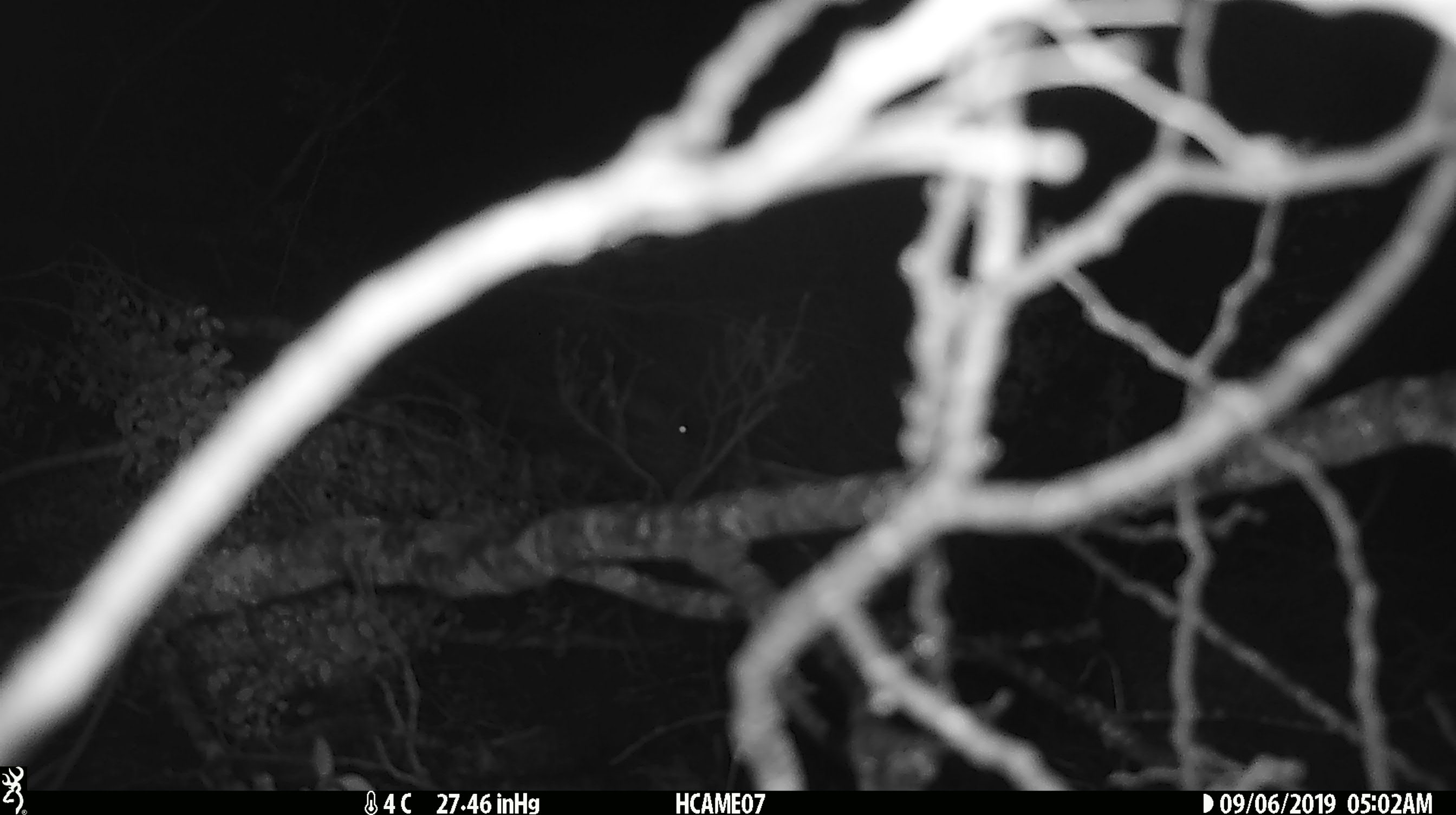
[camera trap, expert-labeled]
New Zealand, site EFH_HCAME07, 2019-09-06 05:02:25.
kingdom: Animalia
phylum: Chordata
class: Mammalia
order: Rodentia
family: Muridae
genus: Mus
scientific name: Mus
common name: mouse